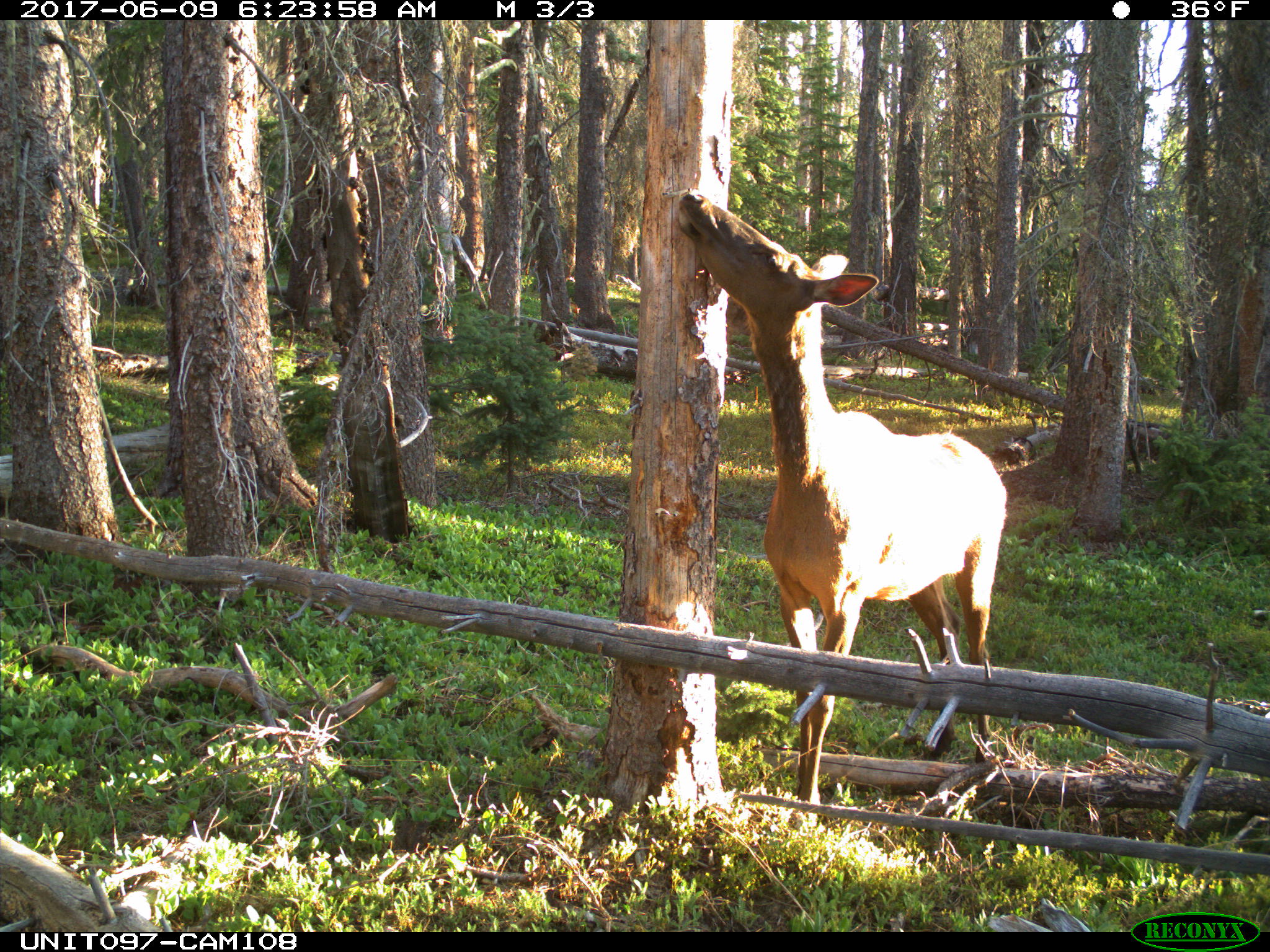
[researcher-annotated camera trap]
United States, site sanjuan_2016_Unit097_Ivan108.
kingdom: Animalia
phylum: Chordata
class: Mammalia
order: Artiodactyla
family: Cervidae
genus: Cervus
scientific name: Cervus elaphus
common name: red deer